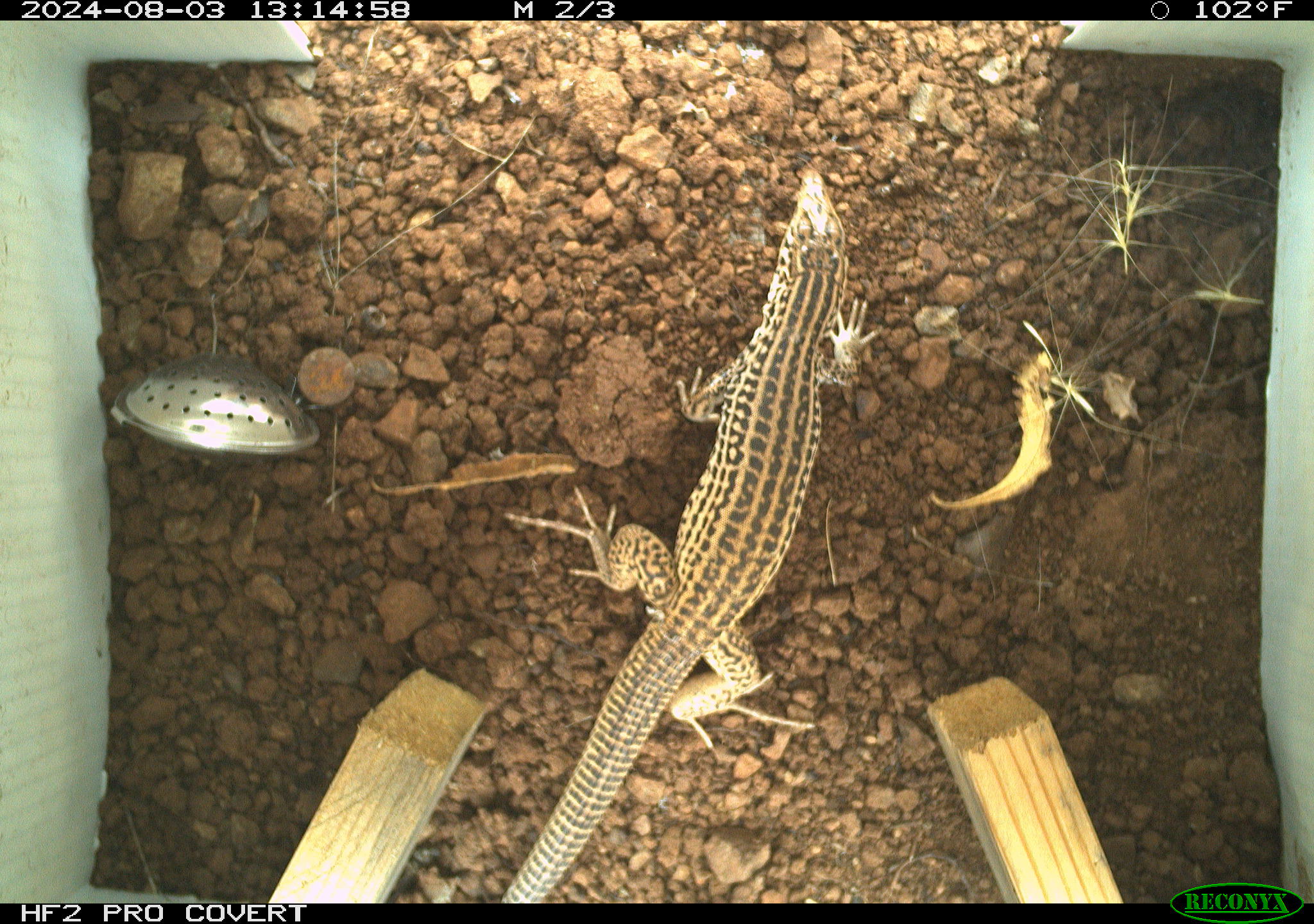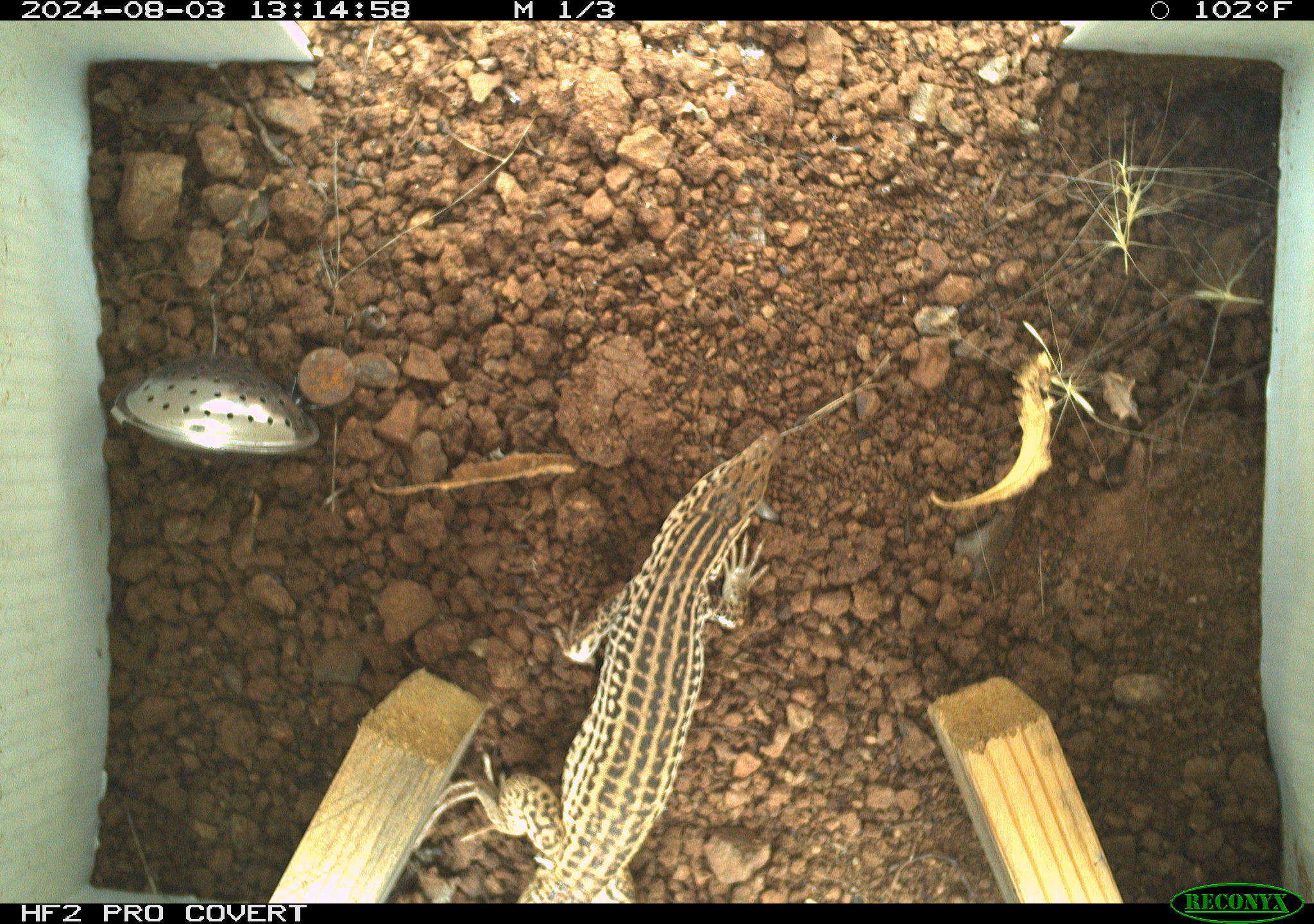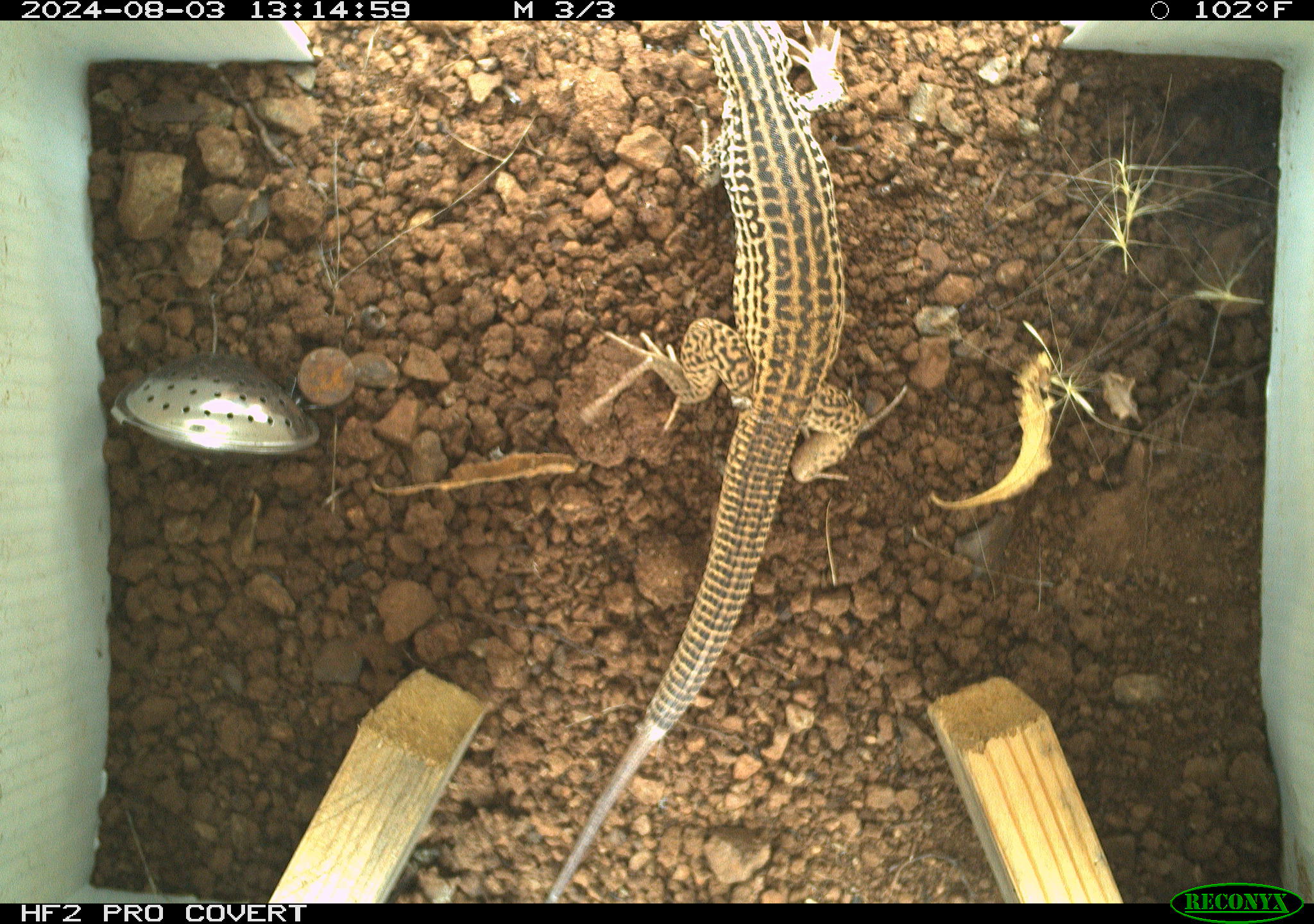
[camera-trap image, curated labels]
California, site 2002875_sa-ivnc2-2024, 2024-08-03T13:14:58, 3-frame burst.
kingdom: Animalia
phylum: Chordata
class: Reptilia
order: Squamata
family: Teiidae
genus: Aspidoscelis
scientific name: Aspidoscelis tigris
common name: western whiptail